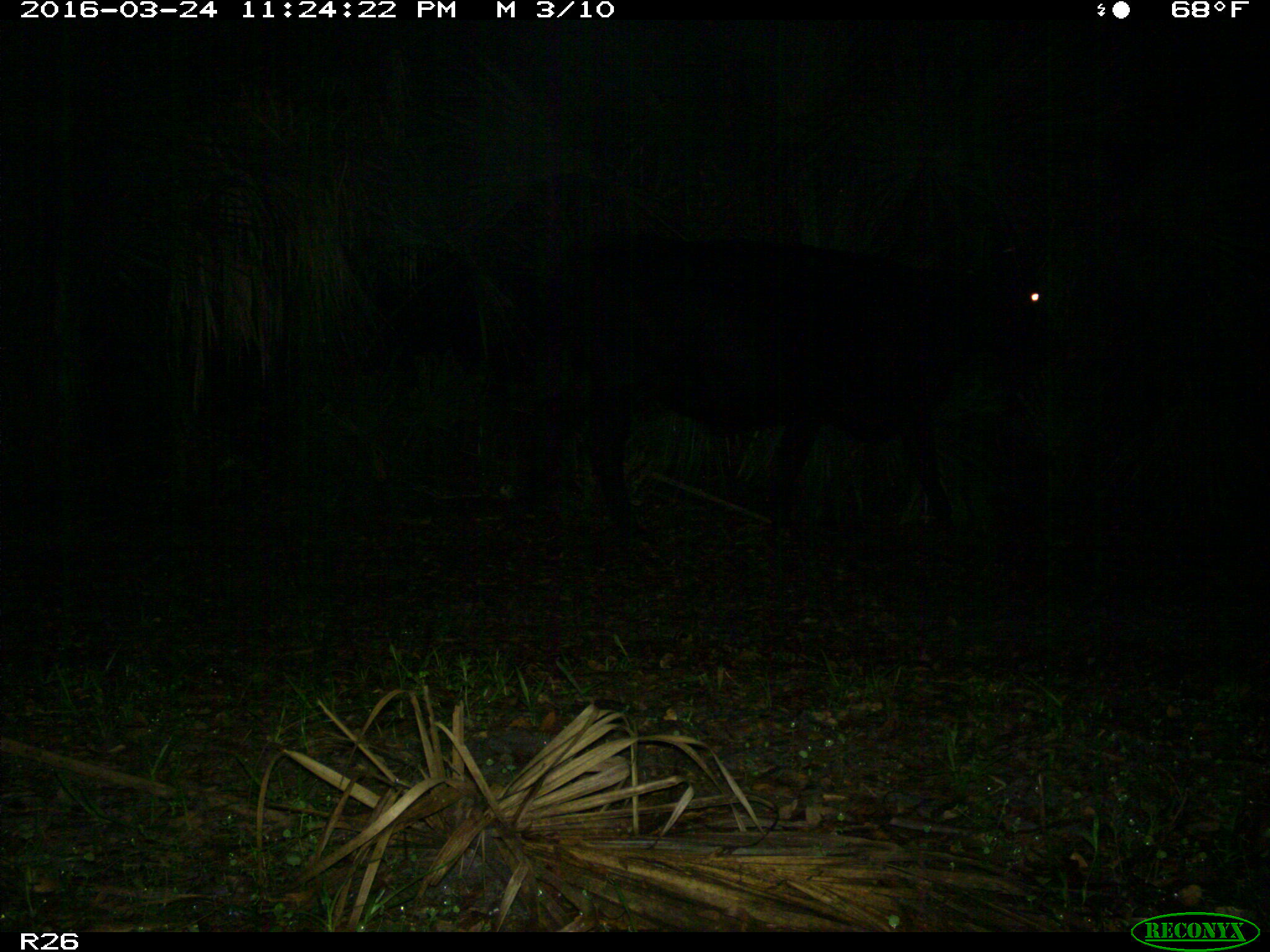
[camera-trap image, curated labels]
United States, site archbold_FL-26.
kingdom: Animalia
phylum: Chordata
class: Mammalia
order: Artiodactyla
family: Bovidae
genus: Bos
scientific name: Bos taurus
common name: domestic cow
Bos taurus (domestic cow).